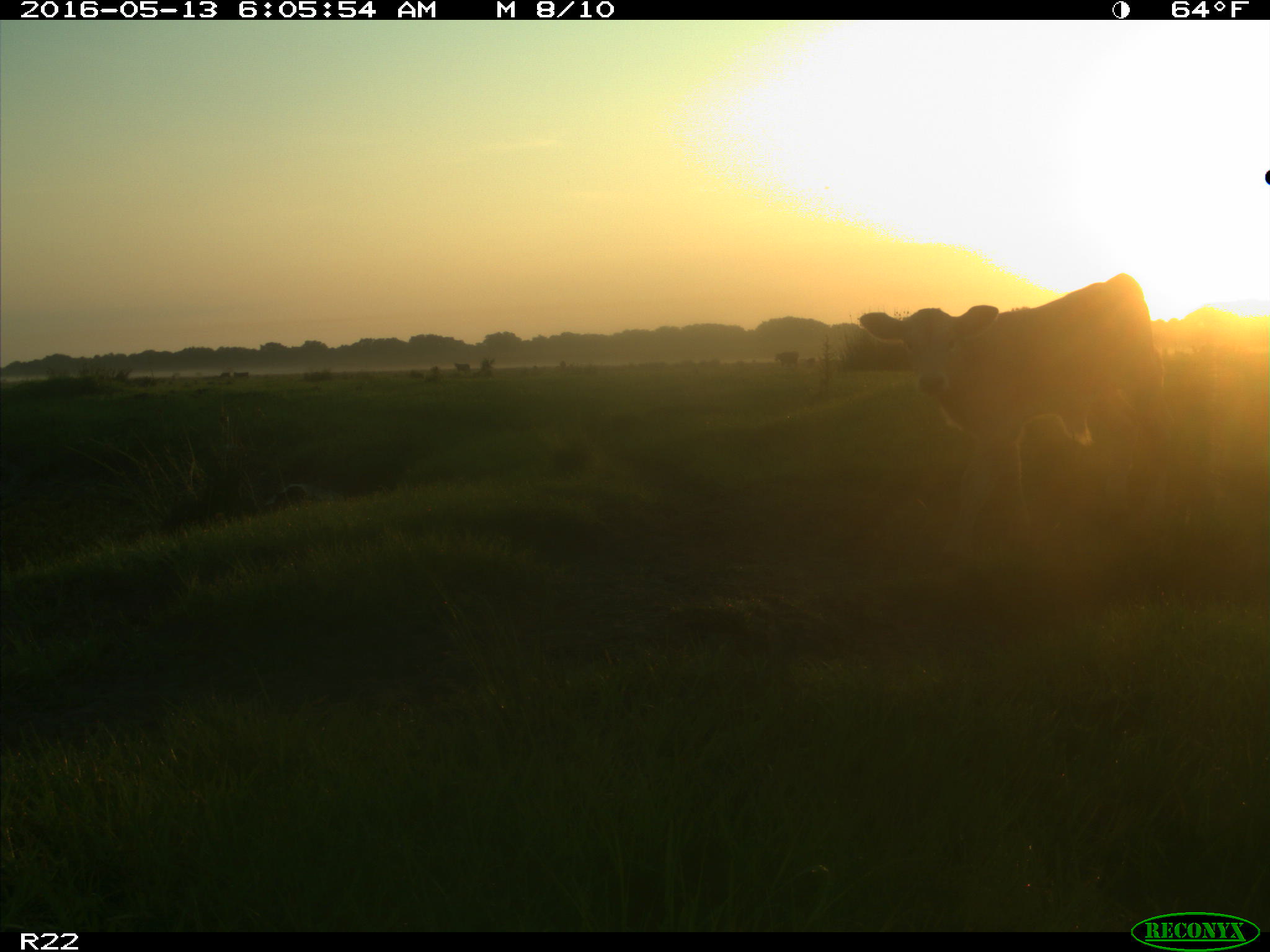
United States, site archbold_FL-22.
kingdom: Animalia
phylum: Chordata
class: Mammalia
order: Artiodactyla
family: Bovidae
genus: Bos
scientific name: Bos taurus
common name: domestic cow